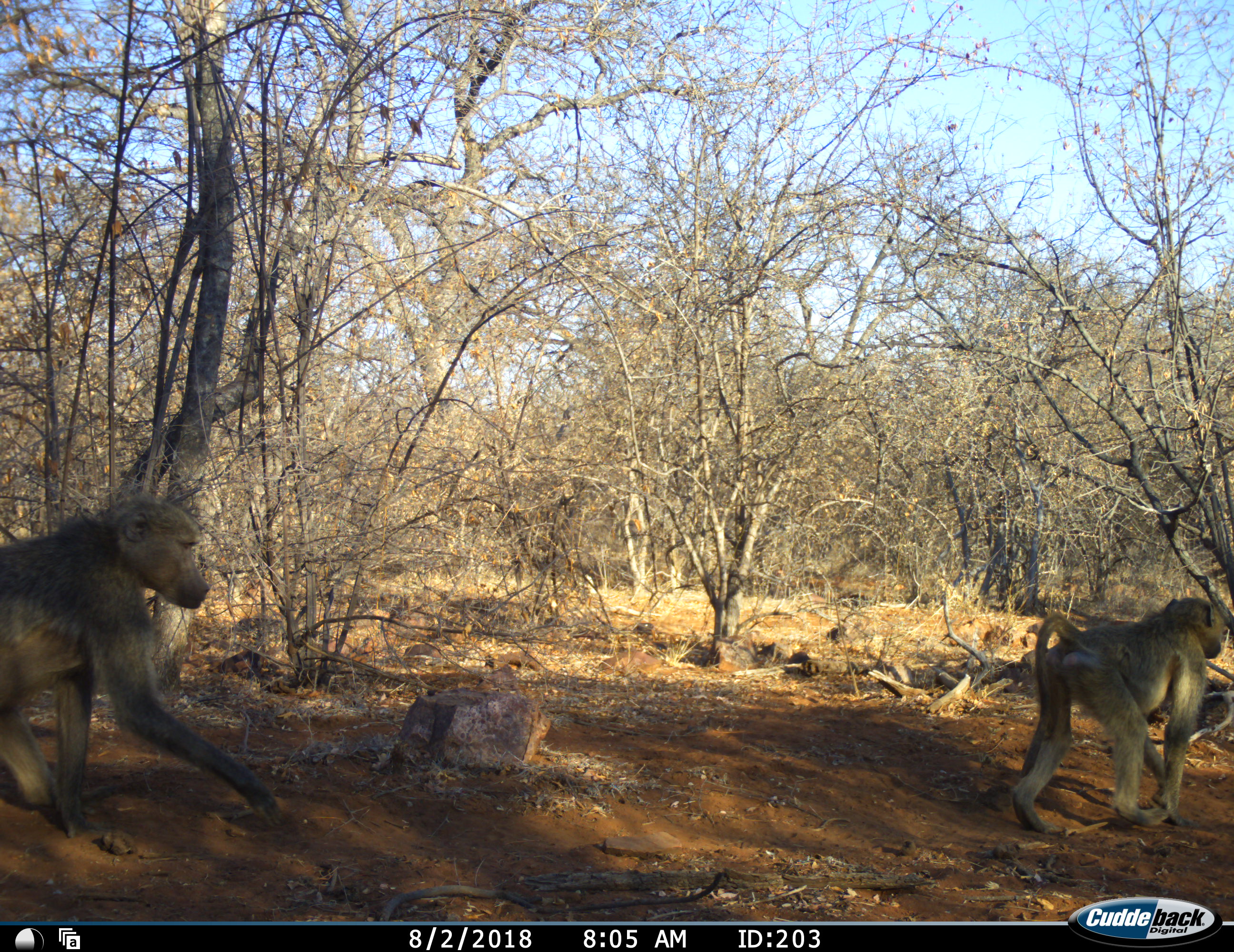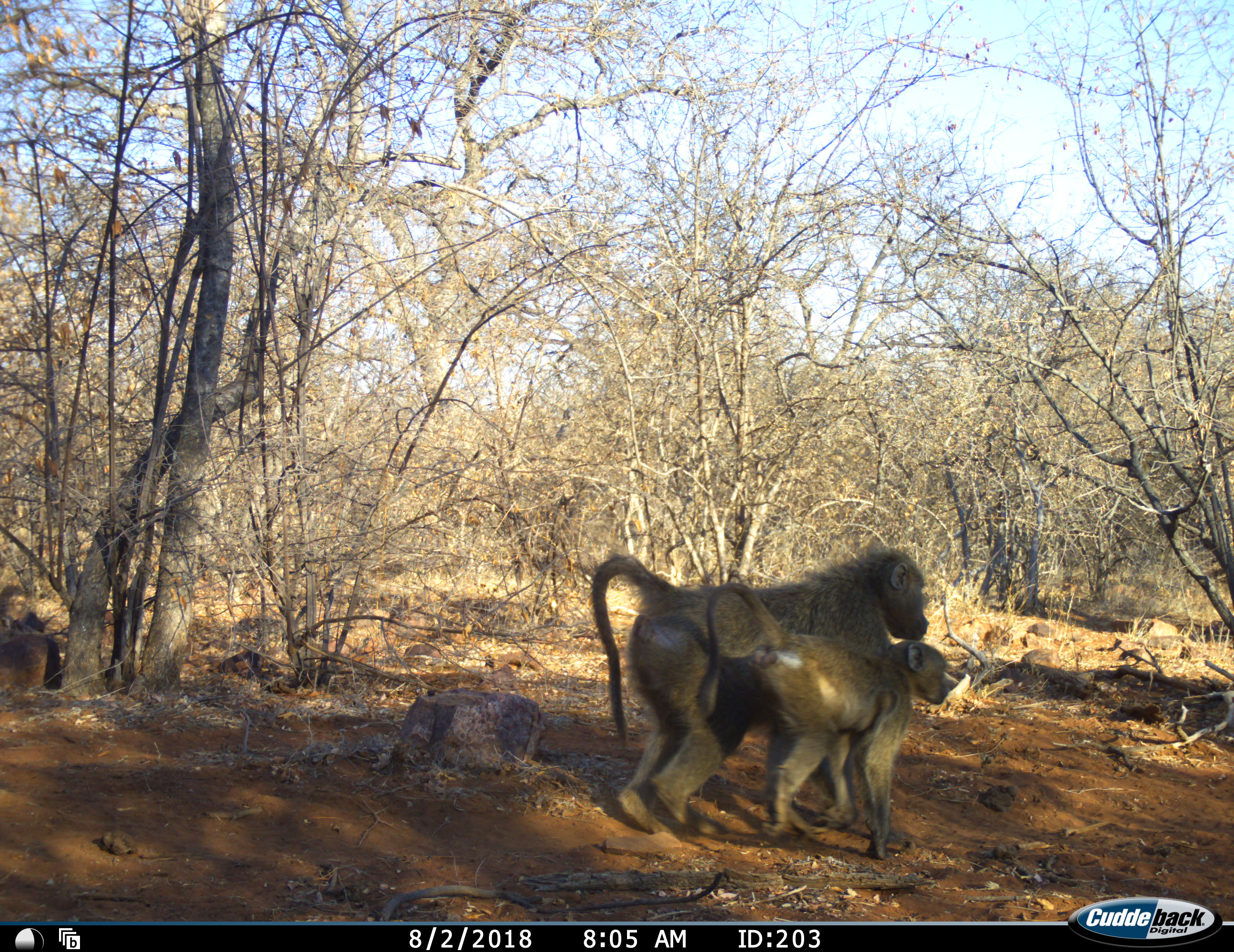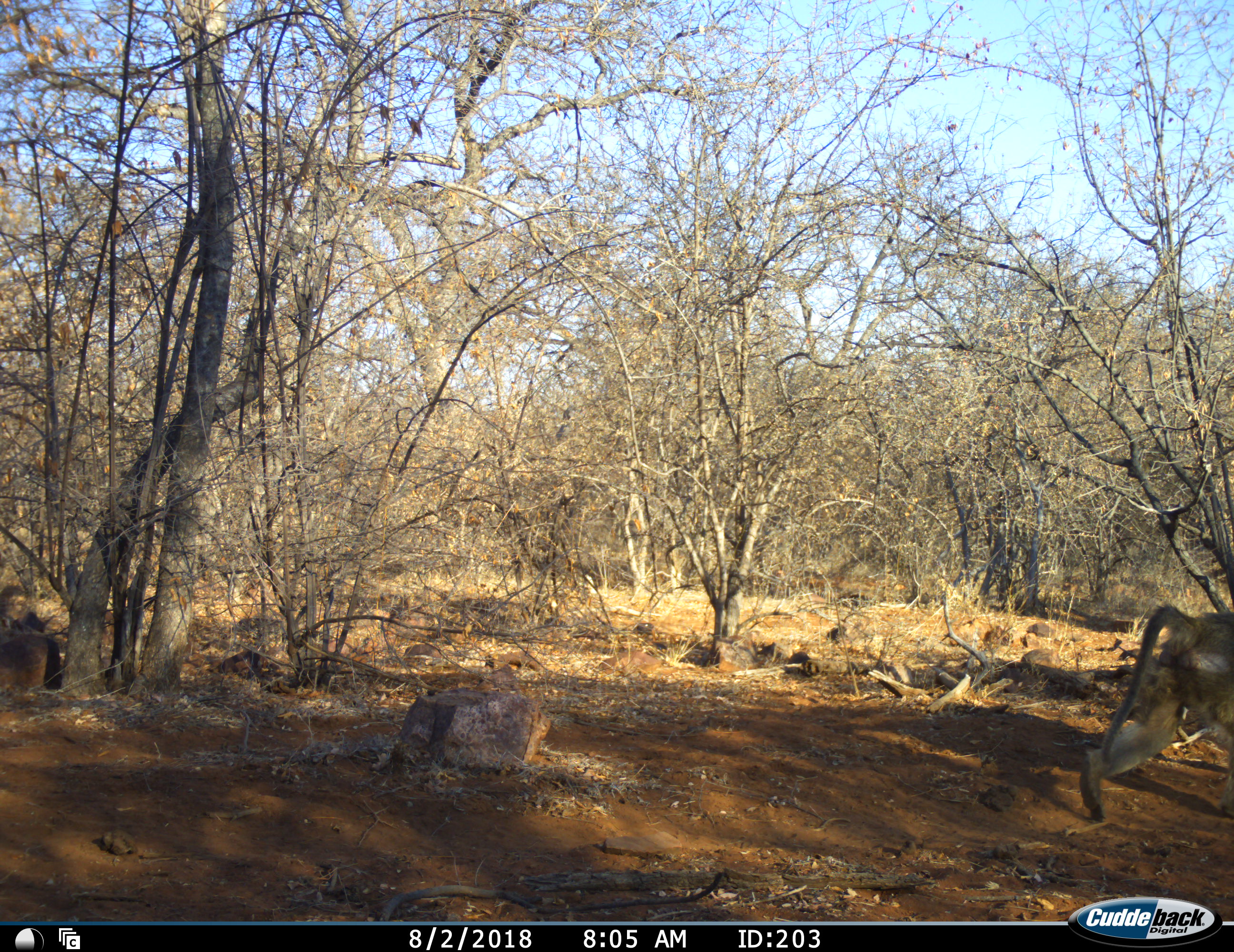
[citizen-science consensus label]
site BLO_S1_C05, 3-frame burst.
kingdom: Animalia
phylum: Chordata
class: Mammalia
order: Primates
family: Cercopithecidae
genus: Papio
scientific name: Papio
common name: baboon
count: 3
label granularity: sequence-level